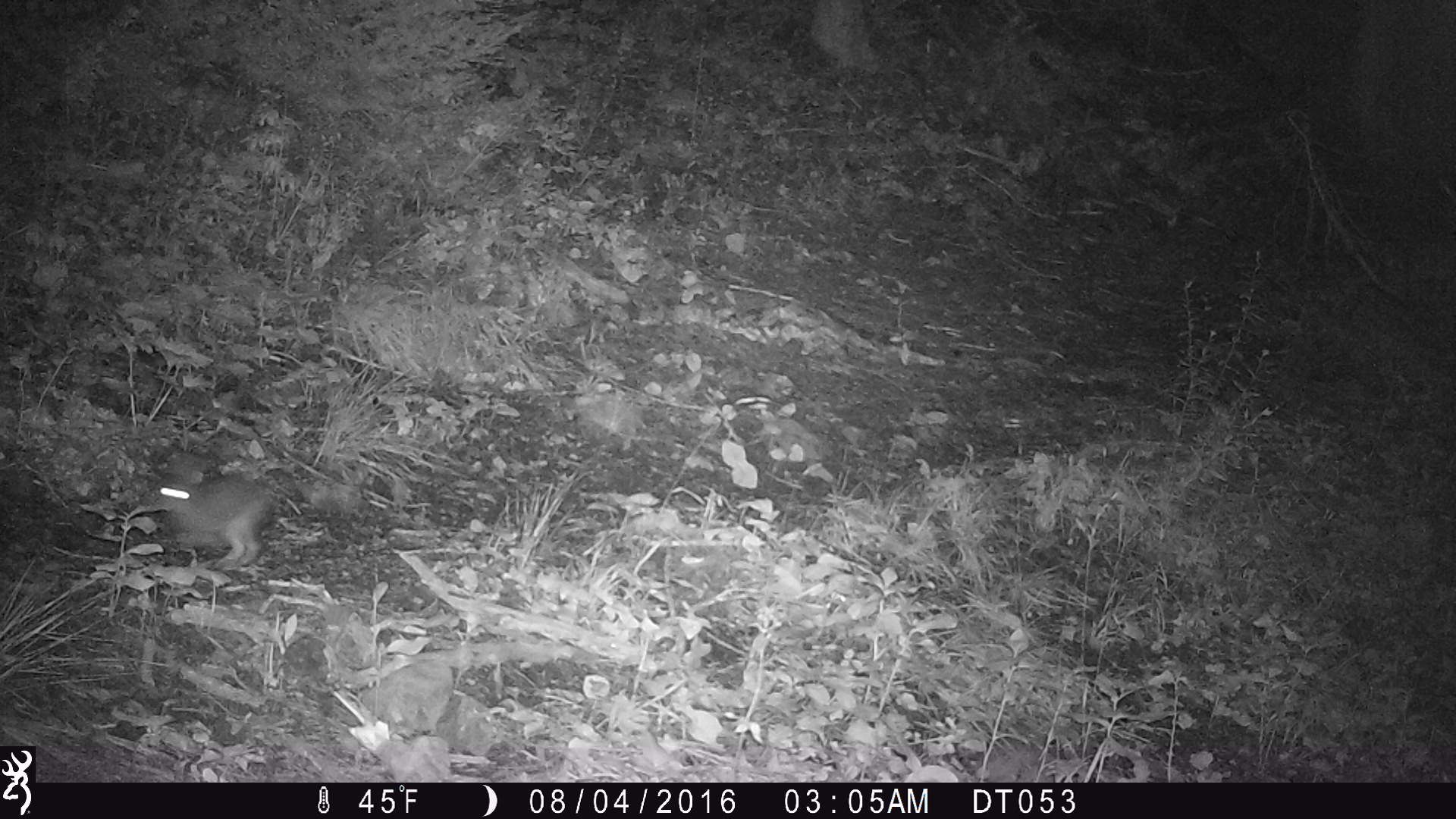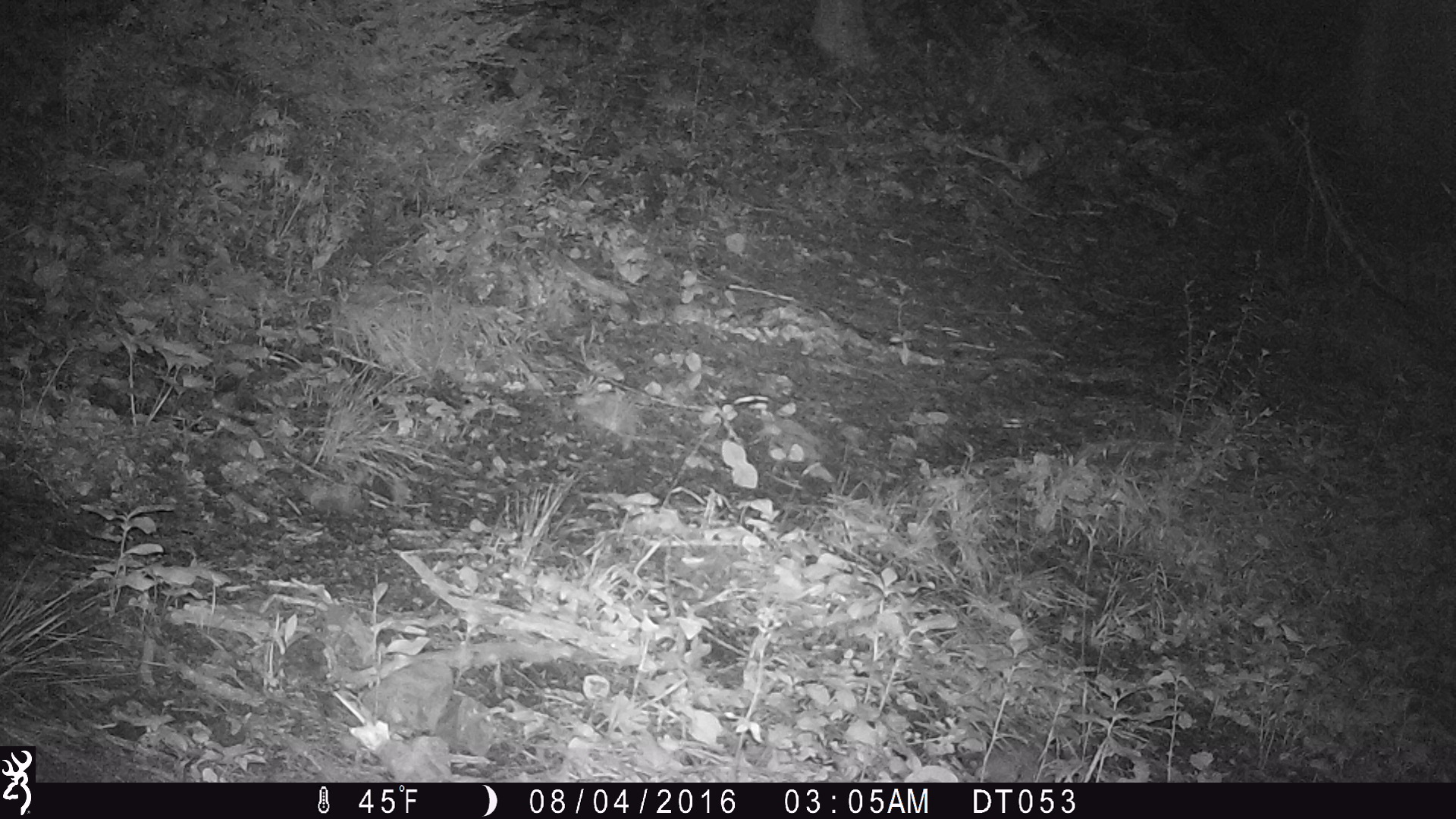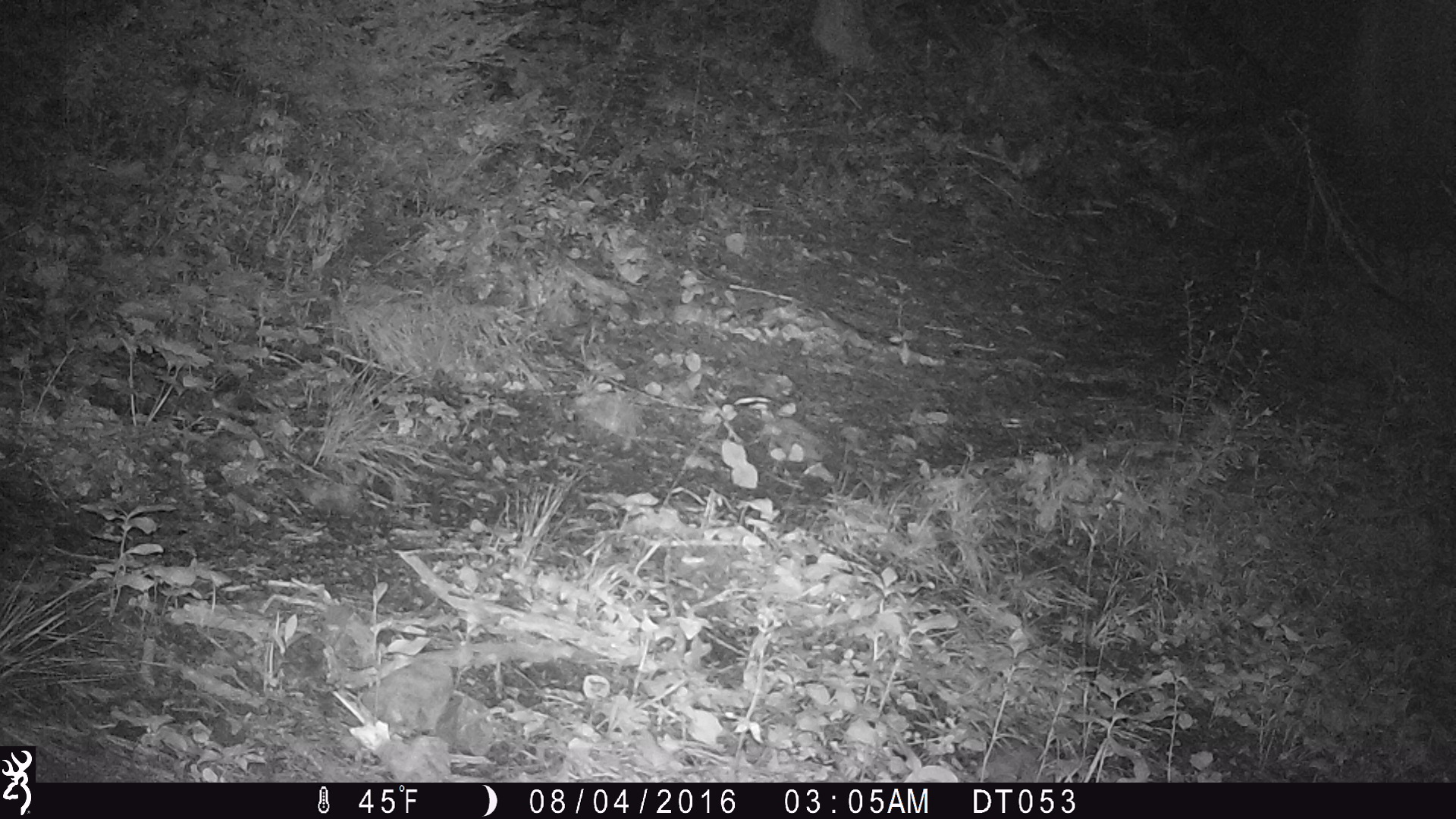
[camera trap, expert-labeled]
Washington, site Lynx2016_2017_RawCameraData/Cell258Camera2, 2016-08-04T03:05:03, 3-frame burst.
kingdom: Animalia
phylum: Chordata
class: Mammalia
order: Lagomorpha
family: Leporidae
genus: Lepus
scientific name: Lepus americanus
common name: snowshoe hare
Lepus americanus (snowshoe hare). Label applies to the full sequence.